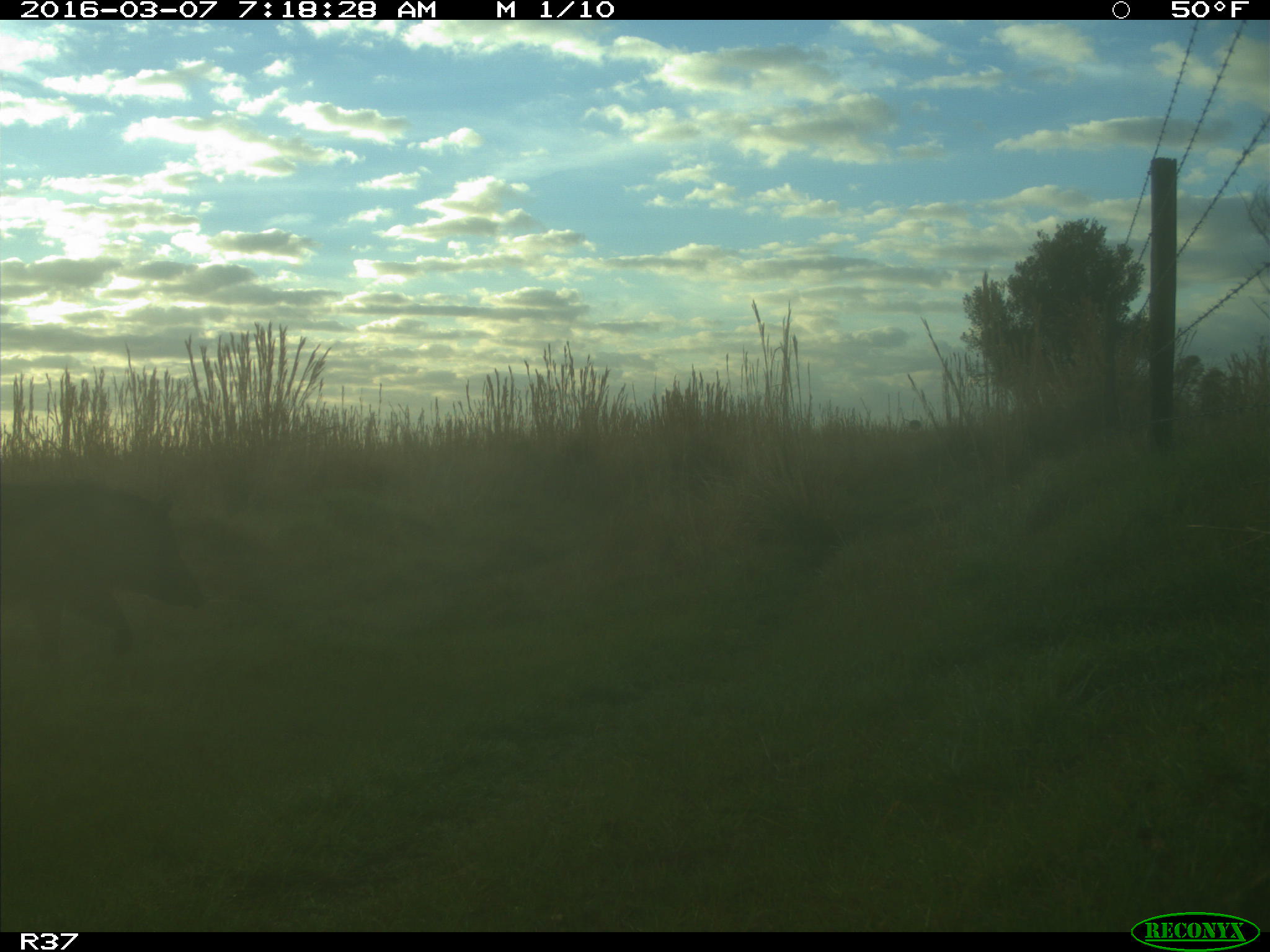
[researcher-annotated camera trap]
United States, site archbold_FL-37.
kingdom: Animalia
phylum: Chordata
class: Mammalia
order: Artiodactyla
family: Suidae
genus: Sus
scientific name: Sus scrofa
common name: wild boar